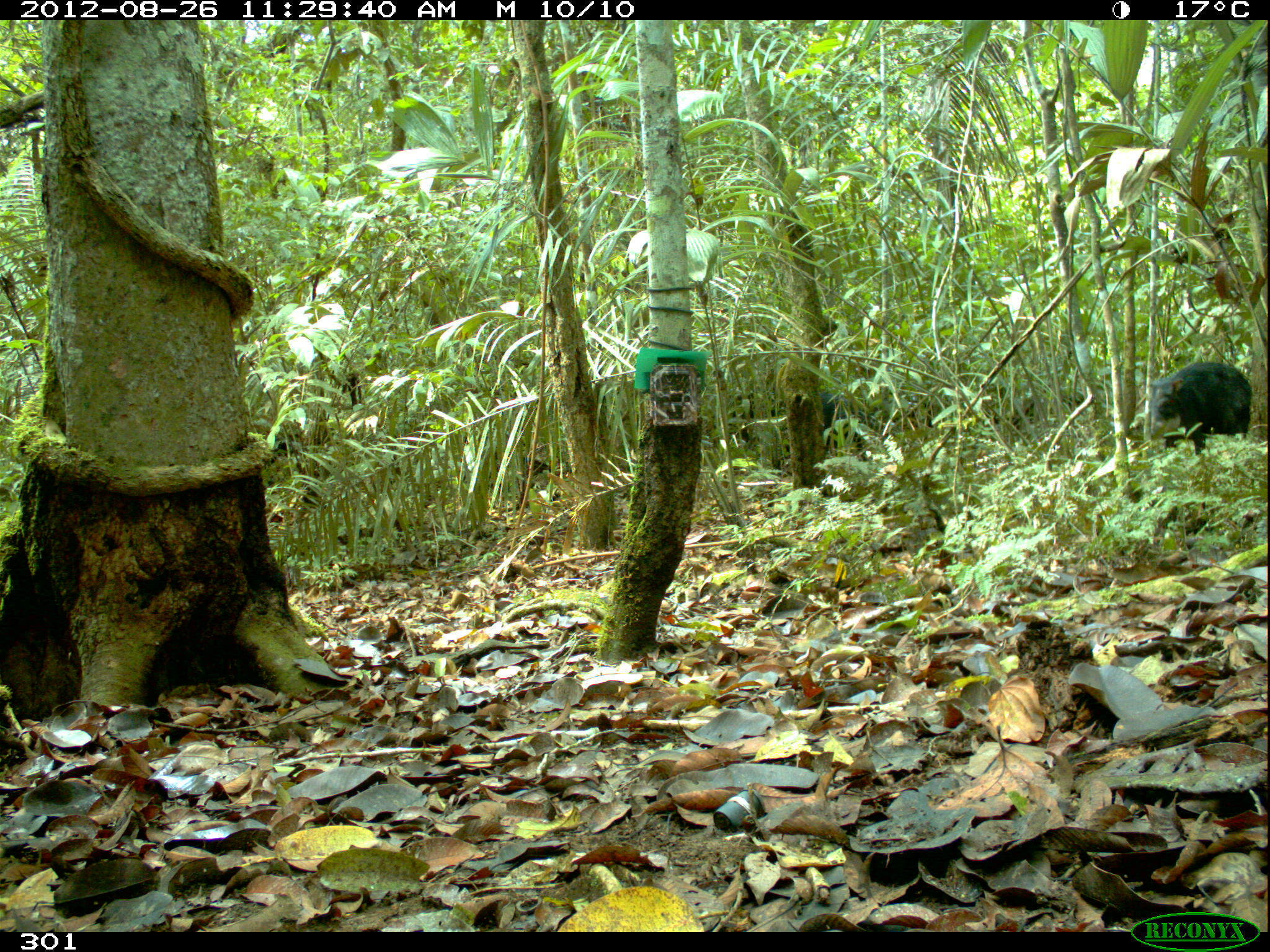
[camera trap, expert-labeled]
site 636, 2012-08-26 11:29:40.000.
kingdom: Animalia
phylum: Chordata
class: Mammalia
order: Artiodactyla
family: Tayassuidae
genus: Tayassu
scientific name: Tayassu pecari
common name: white-lipped peccary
Tayassu pecari (white-lipped peccary).